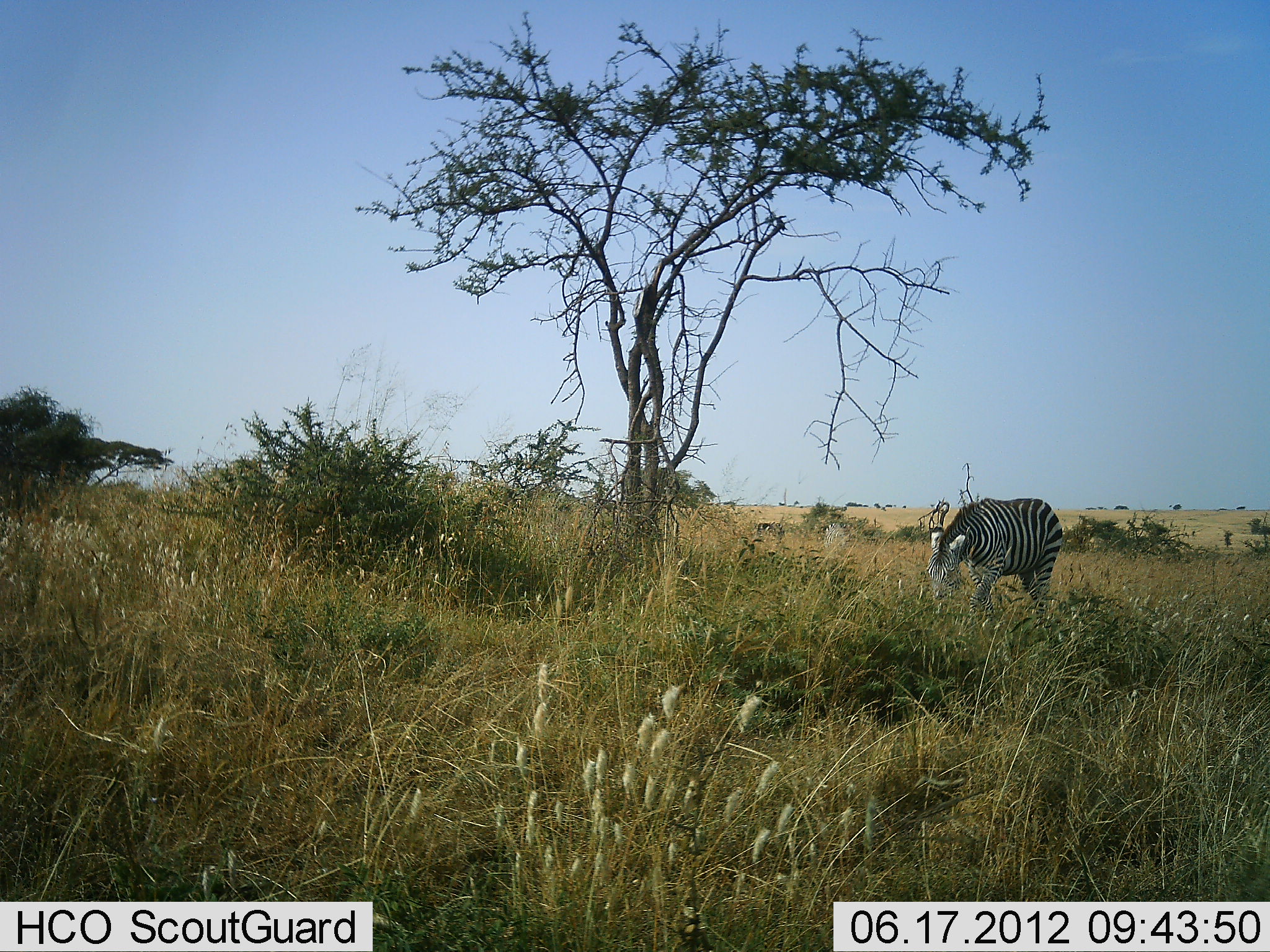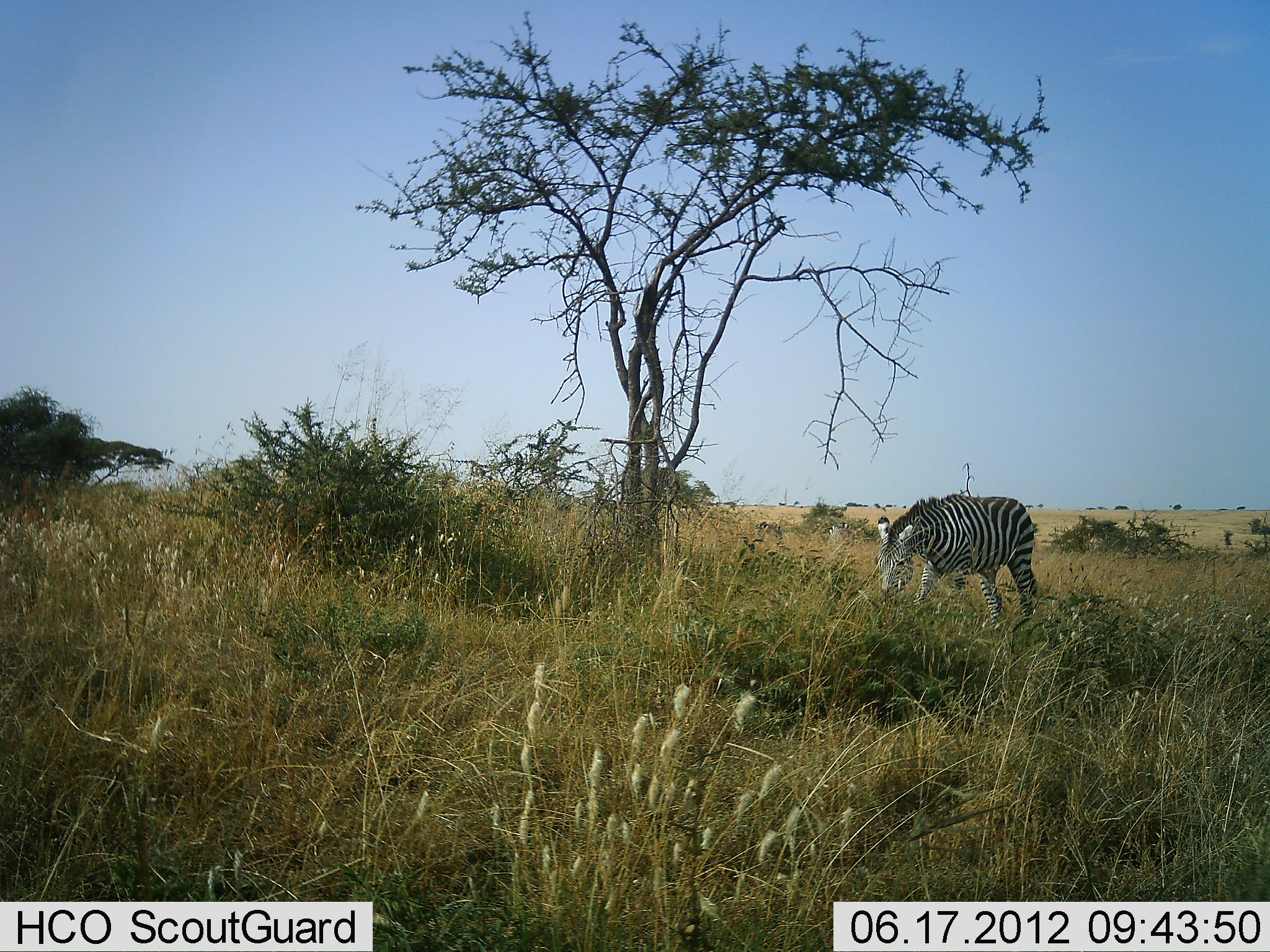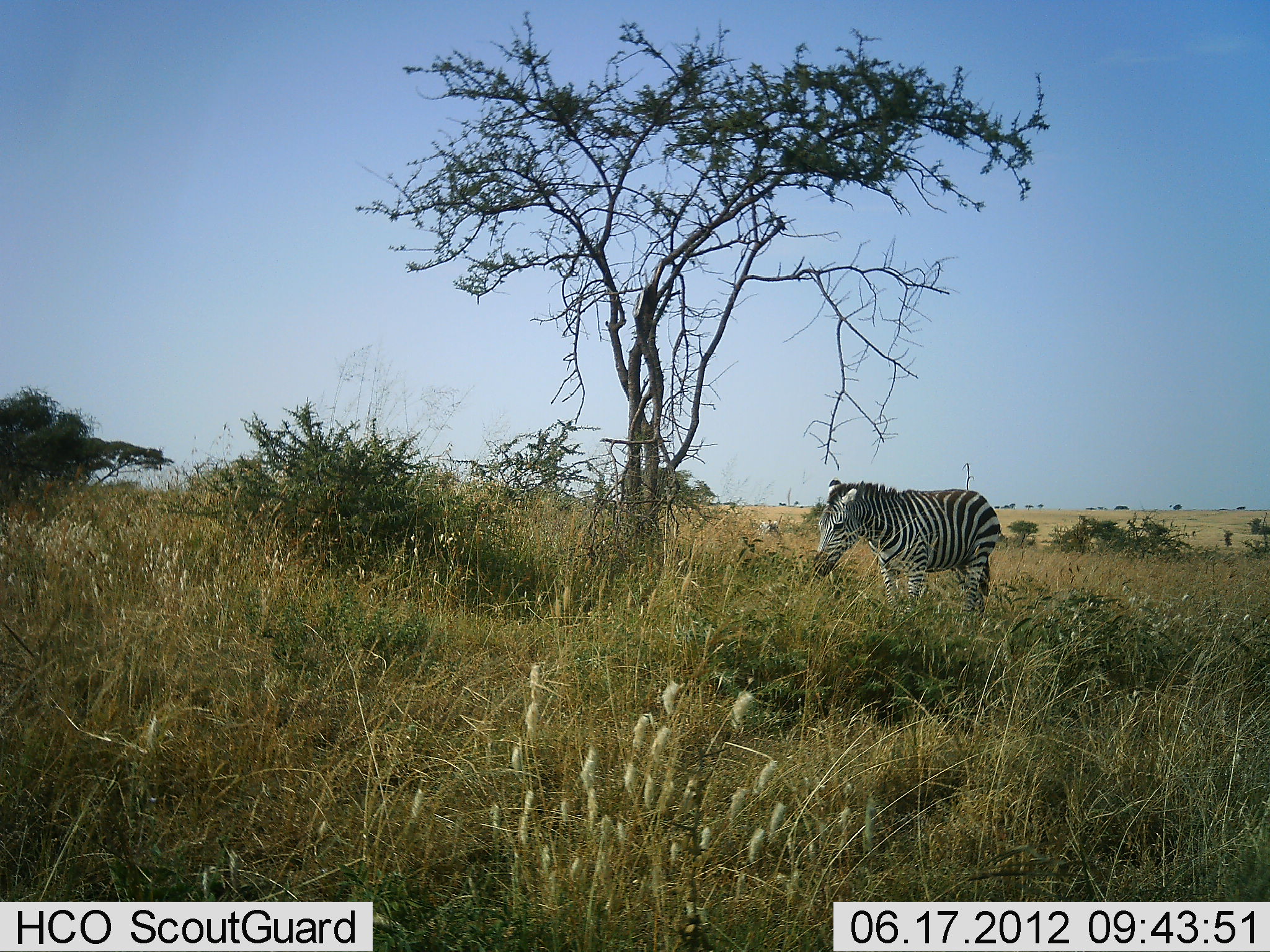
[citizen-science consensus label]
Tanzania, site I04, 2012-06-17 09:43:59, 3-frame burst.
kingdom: Animalia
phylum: Chordata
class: Mammalia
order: Perissodactyla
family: Equidae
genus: Equus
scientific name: Equus quagga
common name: plains zebra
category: zebra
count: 1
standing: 10%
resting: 0%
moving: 90%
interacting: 0%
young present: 0%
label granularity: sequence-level